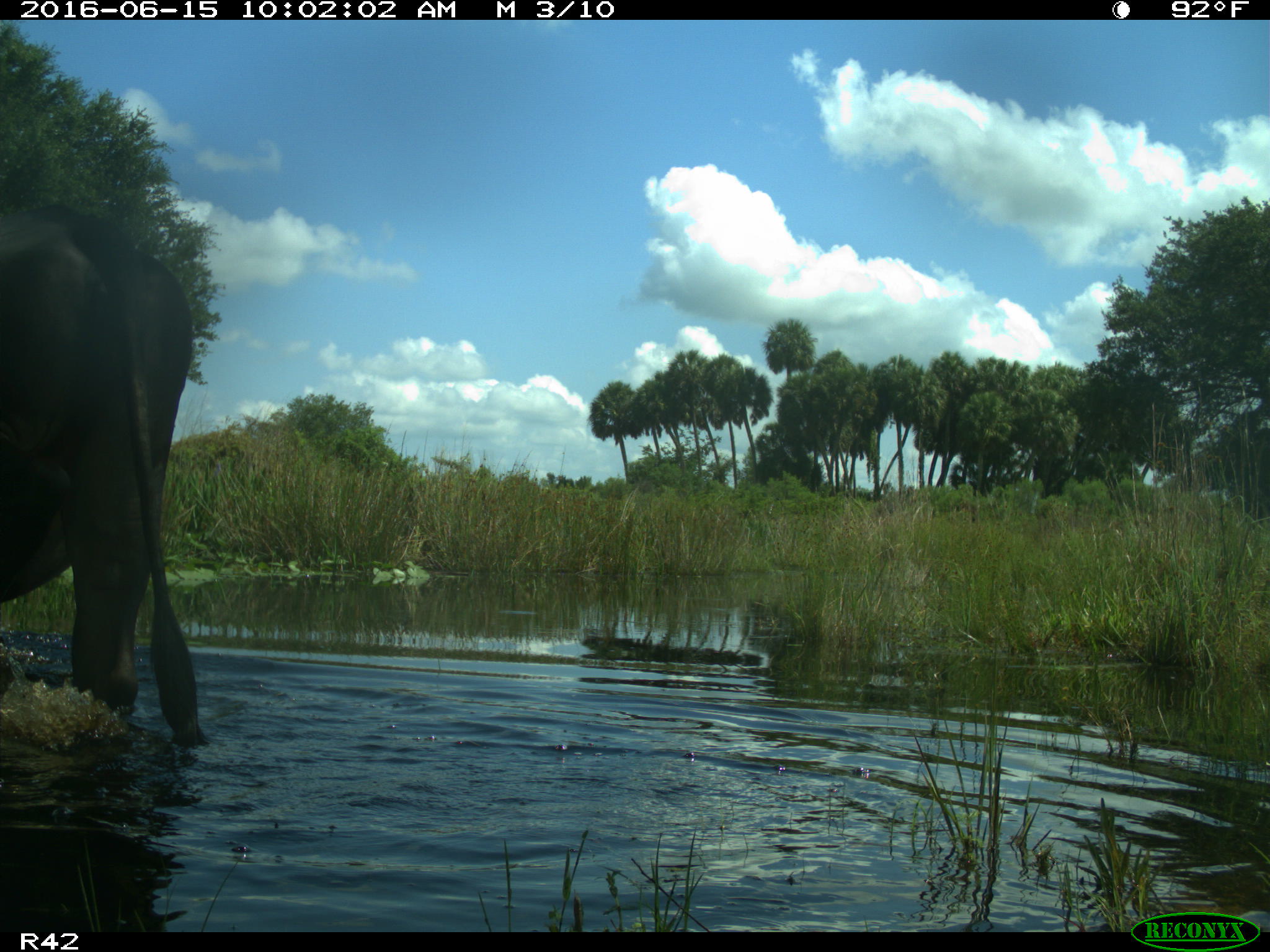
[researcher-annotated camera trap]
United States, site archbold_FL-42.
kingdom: Animalia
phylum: Chordata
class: Mammalia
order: Artiodactyla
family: Bovidae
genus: Bos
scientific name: Bos taurus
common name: domestic cow